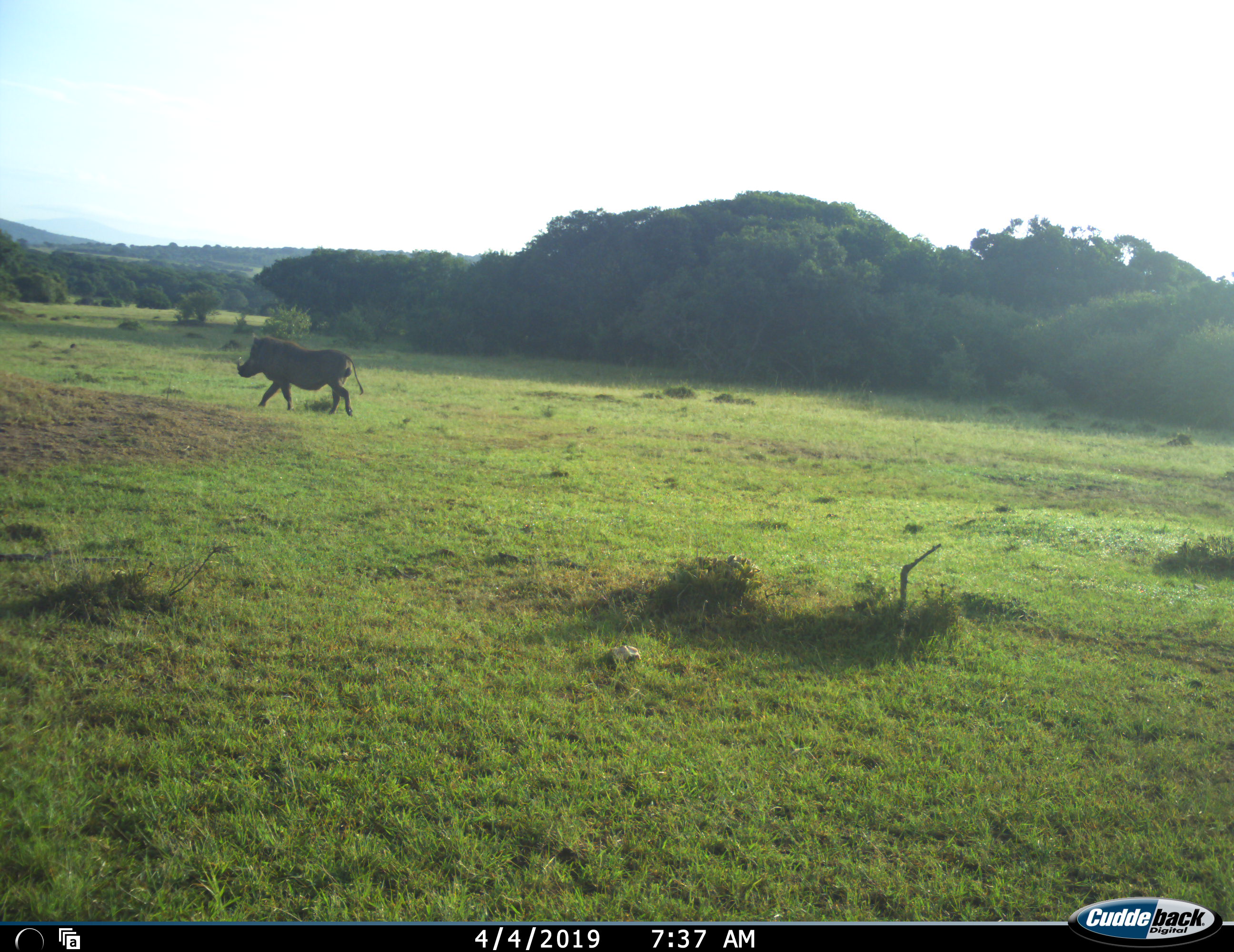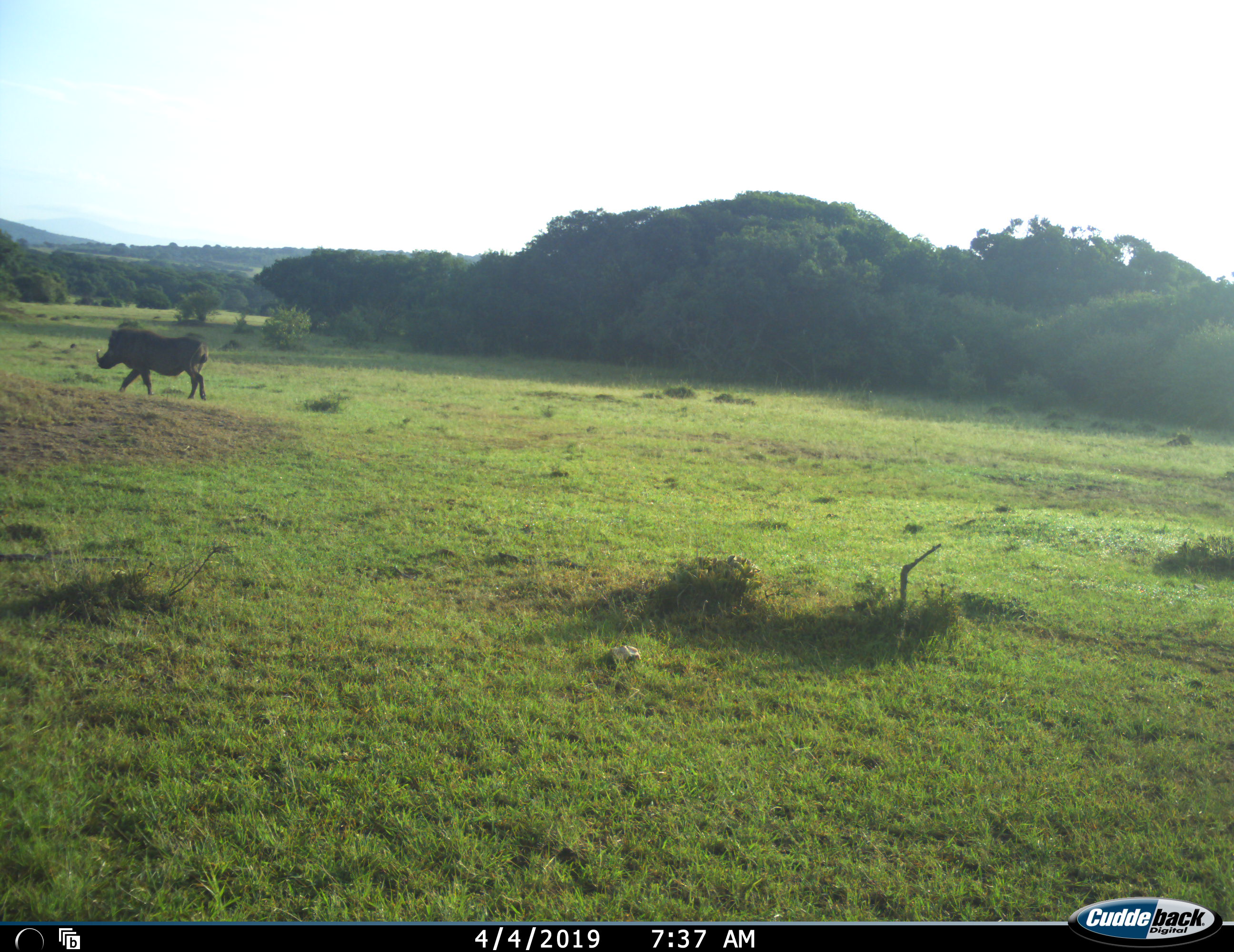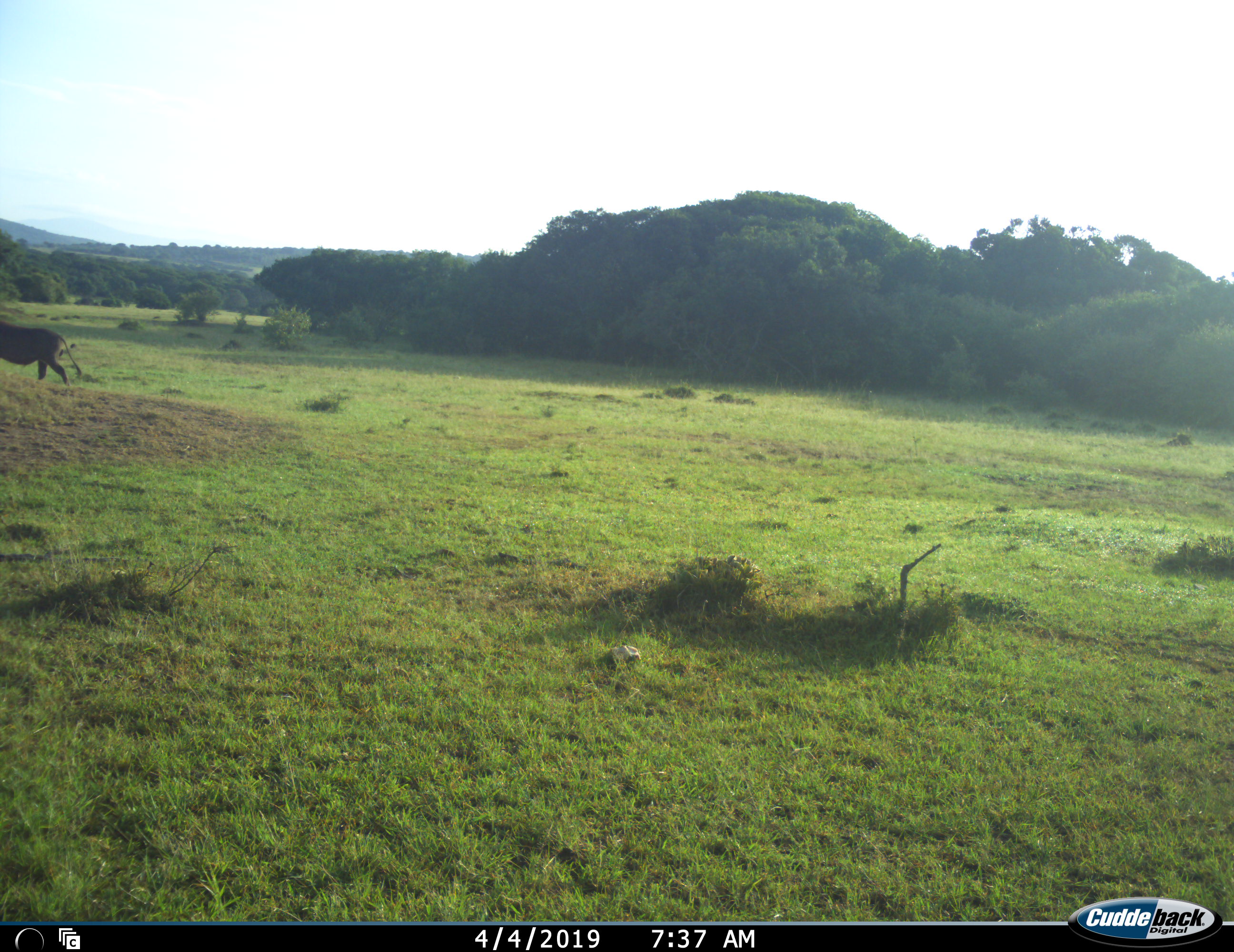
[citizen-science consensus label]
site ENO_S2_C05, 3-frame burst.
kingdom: Animalia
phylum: Chordata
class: Mammalia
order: Artiodactyla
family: Suidae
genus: Phacochoerus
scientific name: Phacochoerus africanus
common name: warthog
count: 1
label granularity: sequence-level